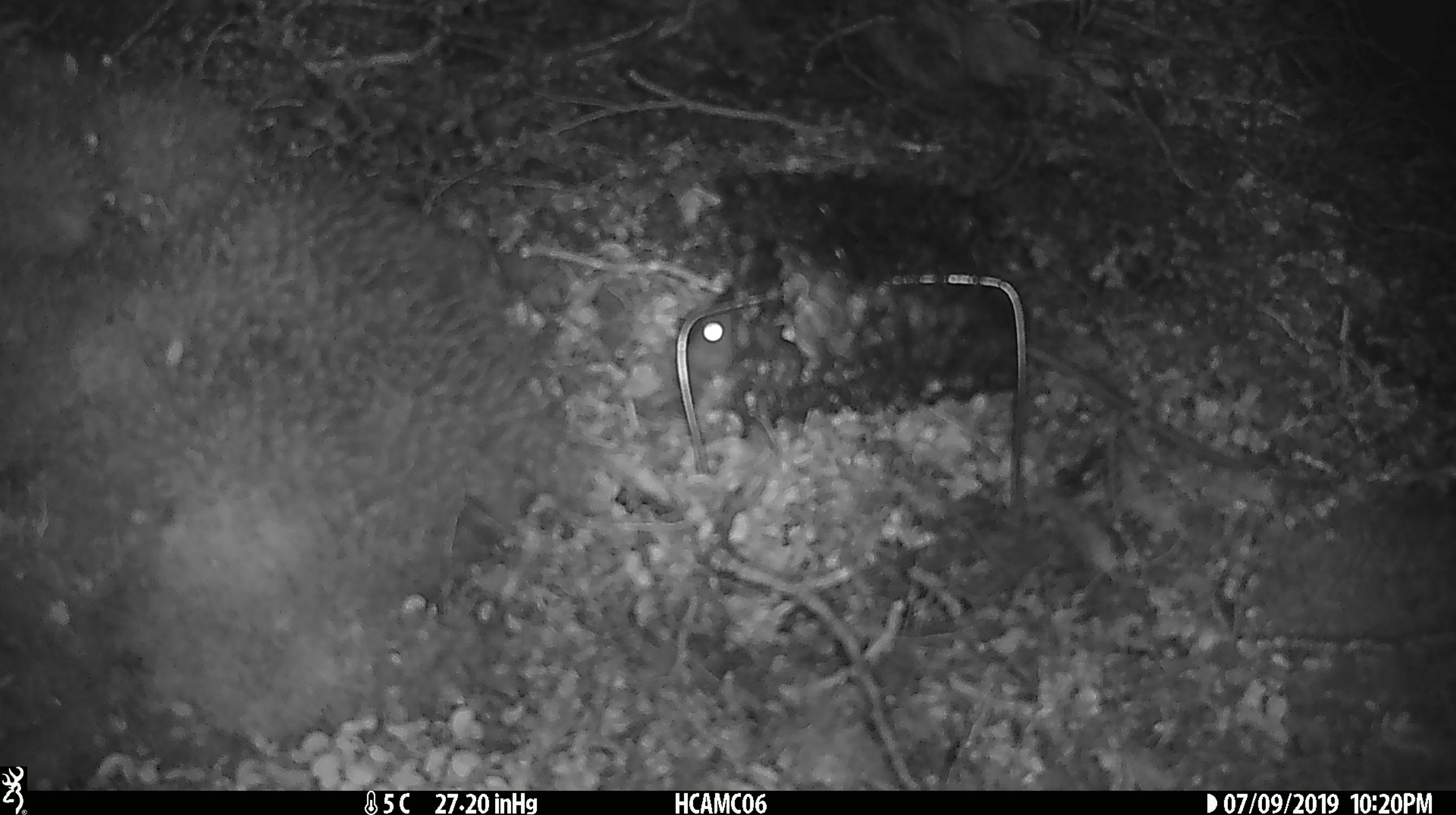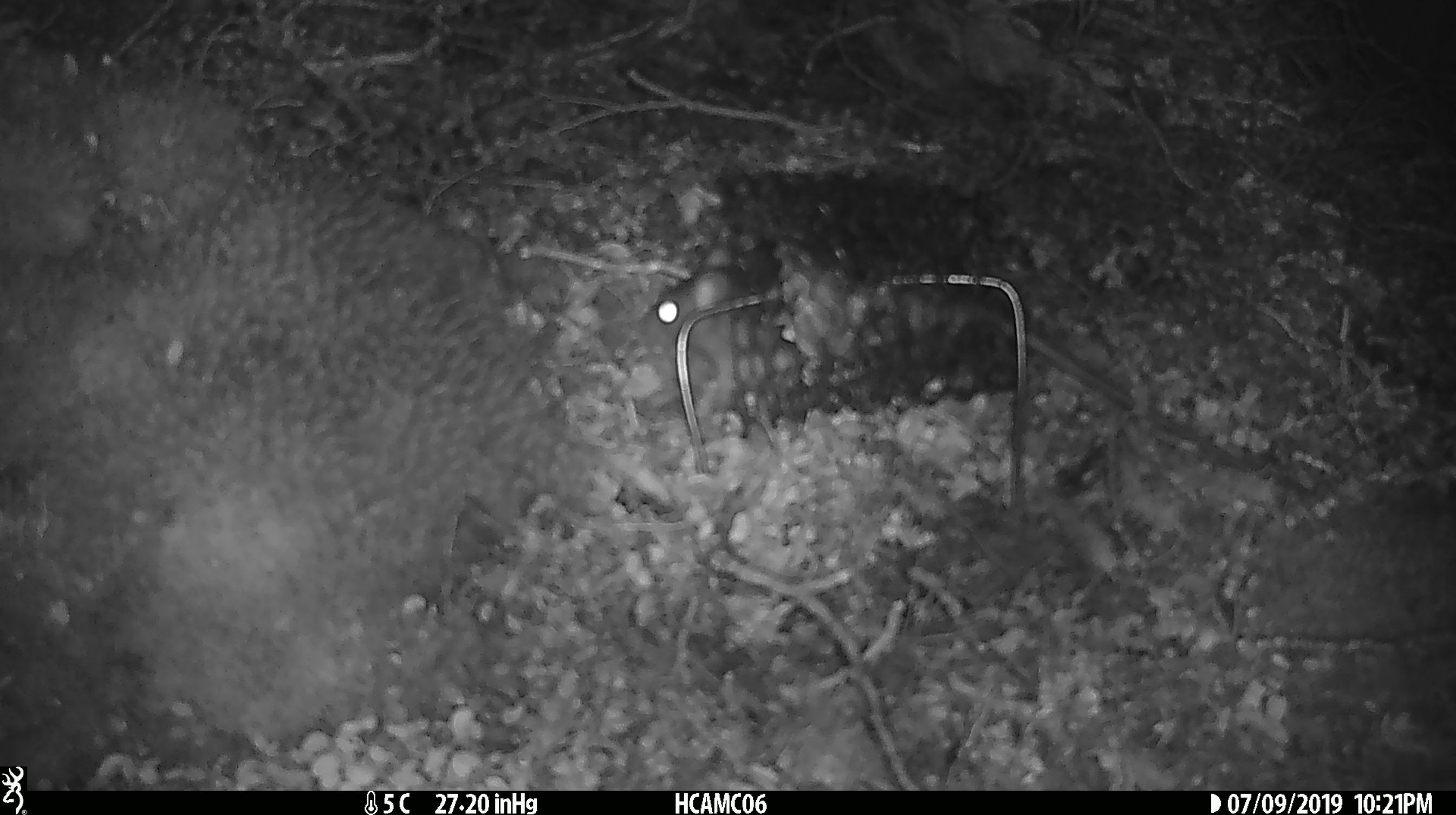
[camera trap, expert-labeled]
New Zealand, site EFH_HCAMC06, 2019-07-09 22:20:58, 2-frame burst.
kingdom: Animalia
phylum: Chordata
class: Mammalia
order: Rodentia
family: Muridae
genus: Rattus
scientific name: Rattus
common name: rat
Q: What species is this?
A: Rat (Rattus).